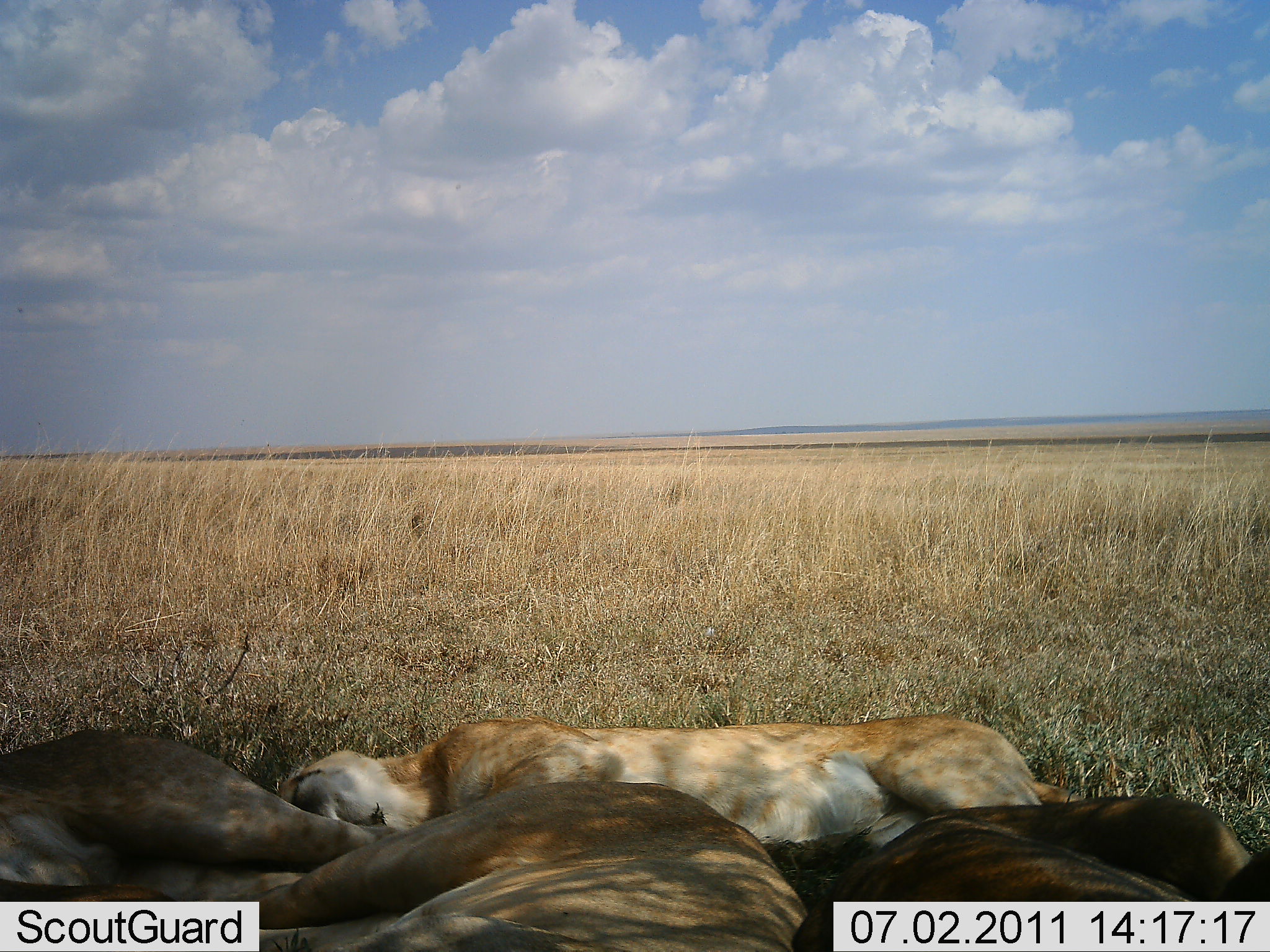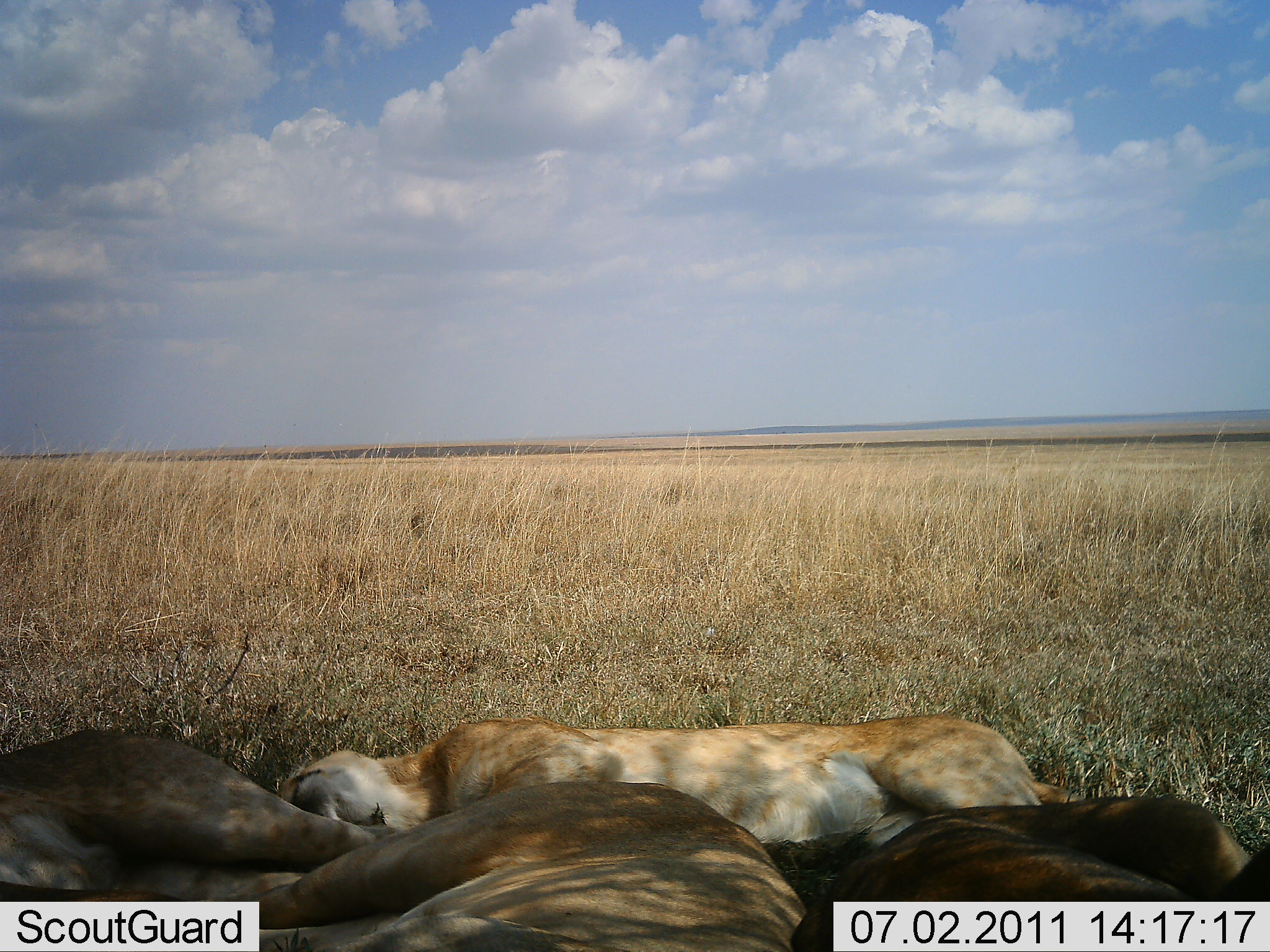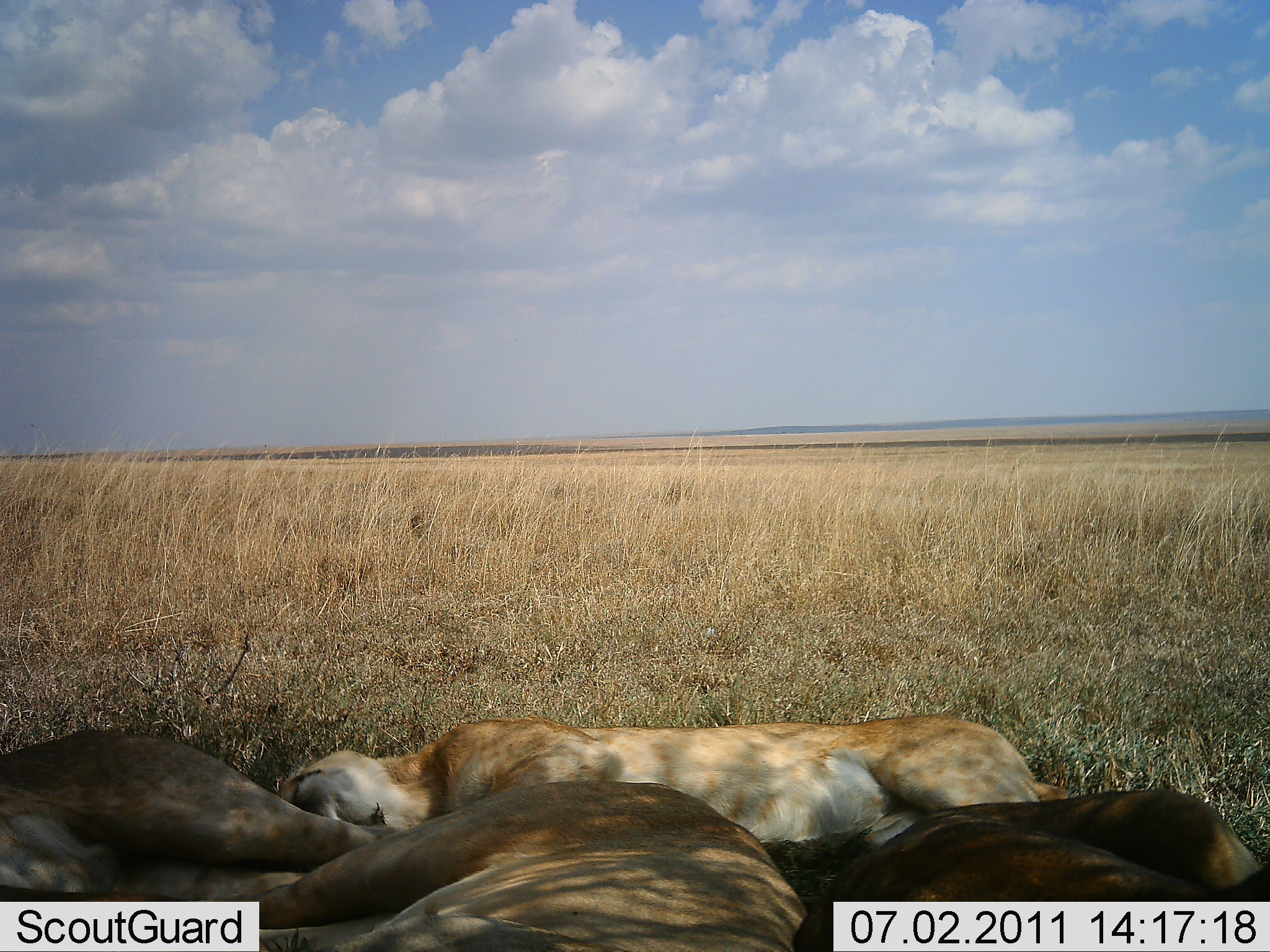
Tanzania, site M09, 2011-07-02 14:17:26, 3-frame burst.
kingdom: Animalia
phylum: Chordata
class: Mammalia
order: Carnivora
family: Felidae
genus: Panthera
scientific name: Panthera leo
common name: lion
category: lionfemale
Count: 4.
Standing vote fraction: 0%.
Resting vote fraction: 100%.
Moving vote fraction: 0%.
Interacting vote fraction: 0%.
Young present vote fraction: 0%.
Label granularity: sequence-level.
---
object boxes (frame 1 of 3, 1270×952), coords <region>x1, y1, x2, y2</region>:
animal: <region>279, 711, 1081, 882</region>; <region>0, 723, 433, 928</region>; <region>247, 781, 812, 926</region>; <region>795, 793, 1270, 925</region>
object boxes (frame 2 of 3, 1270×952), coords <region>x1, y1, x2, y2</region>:
animal: <region>279, 711, 1081, 882</region>; <region>0, 723, 433, 952</region>; <region>247, 781, 811, 952</region>; <region>795, 793, 1270, 952</region>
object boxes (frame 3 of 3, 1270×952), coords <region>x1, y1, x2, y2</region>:
animal: <region>279, 711, 1081, 882</region>; <region>0, 723, 433, 933</region>; <region>247, 781, 812, 932</region>; <region>795, 793, 1270, 933</region>